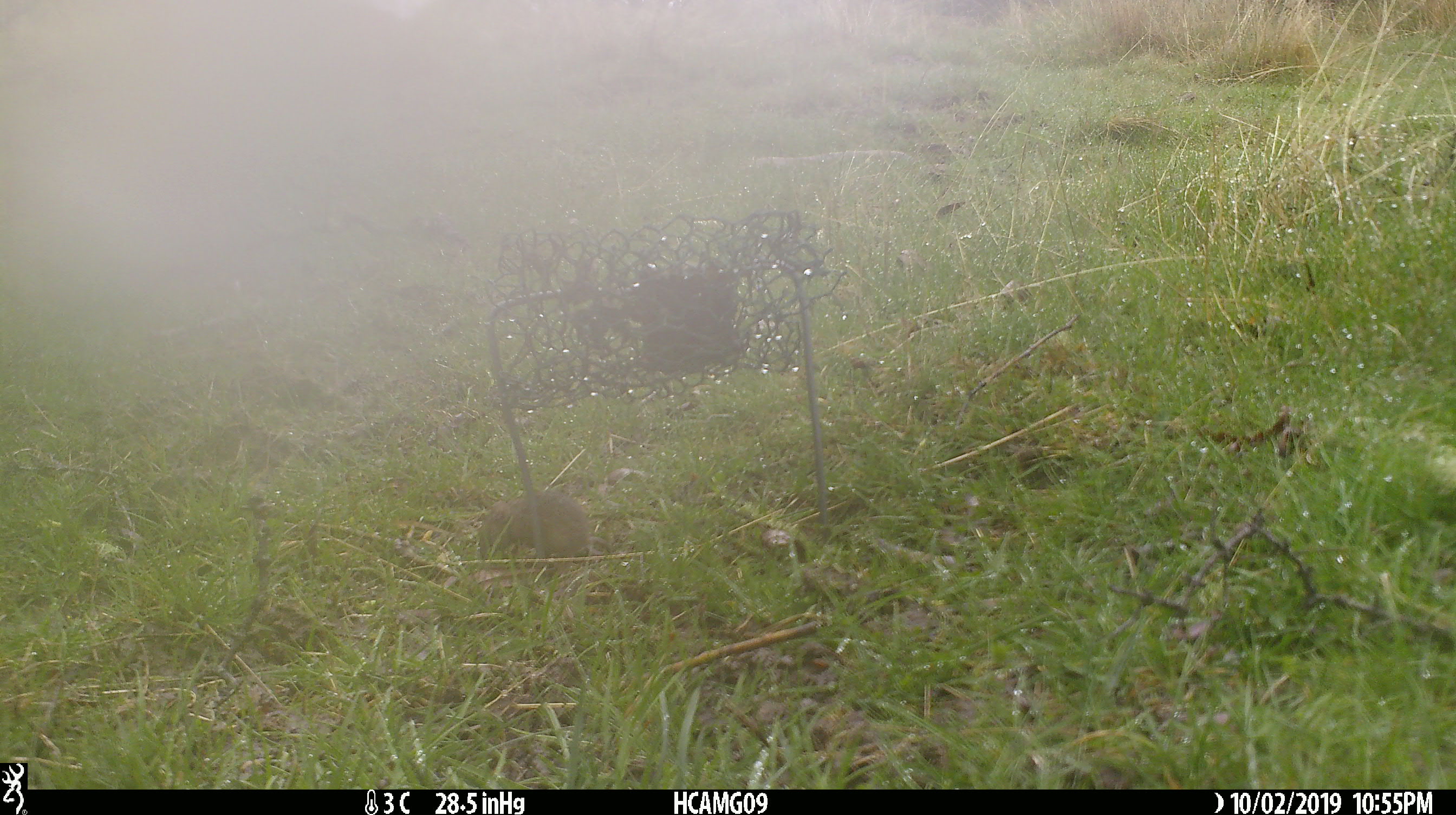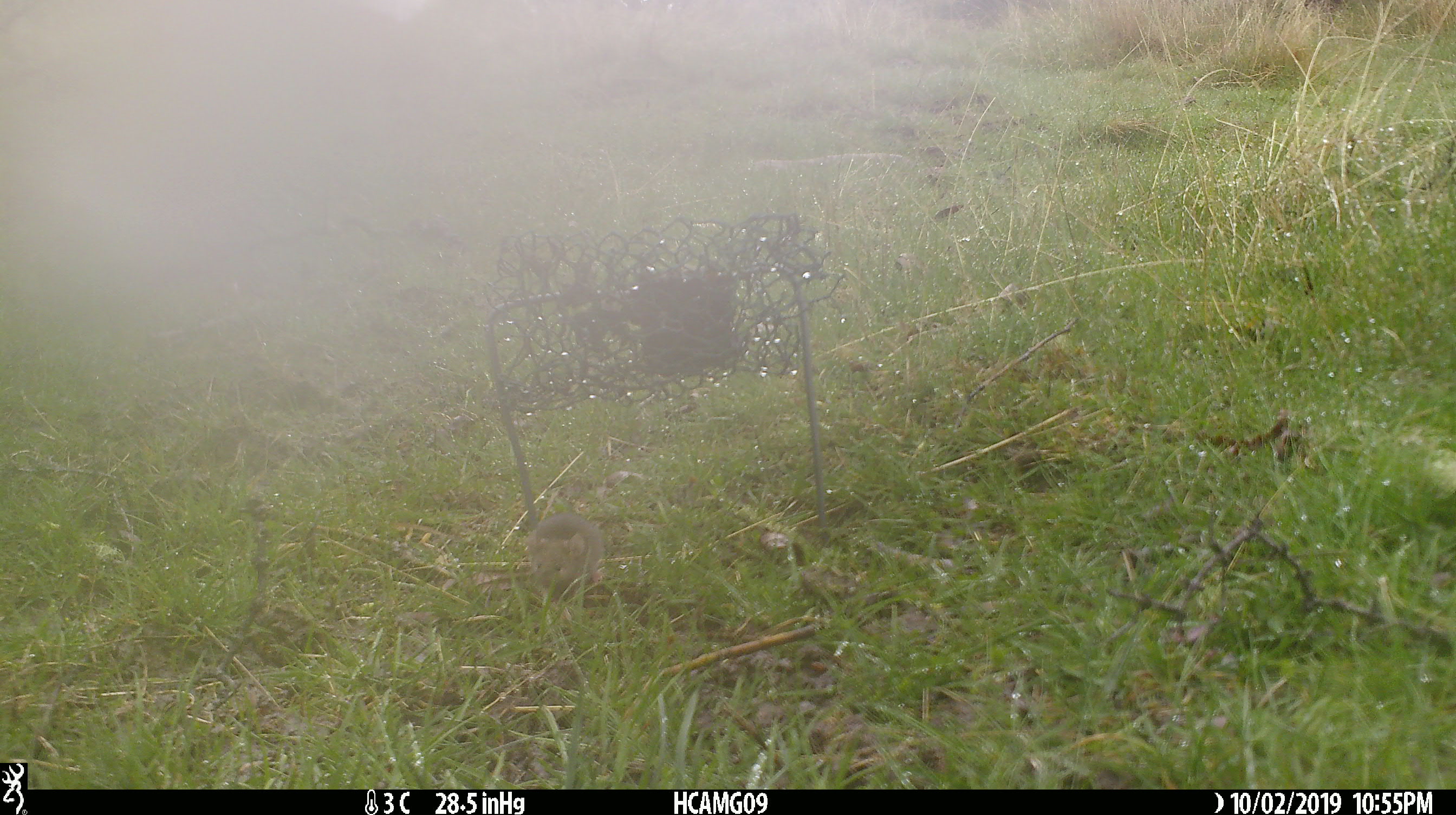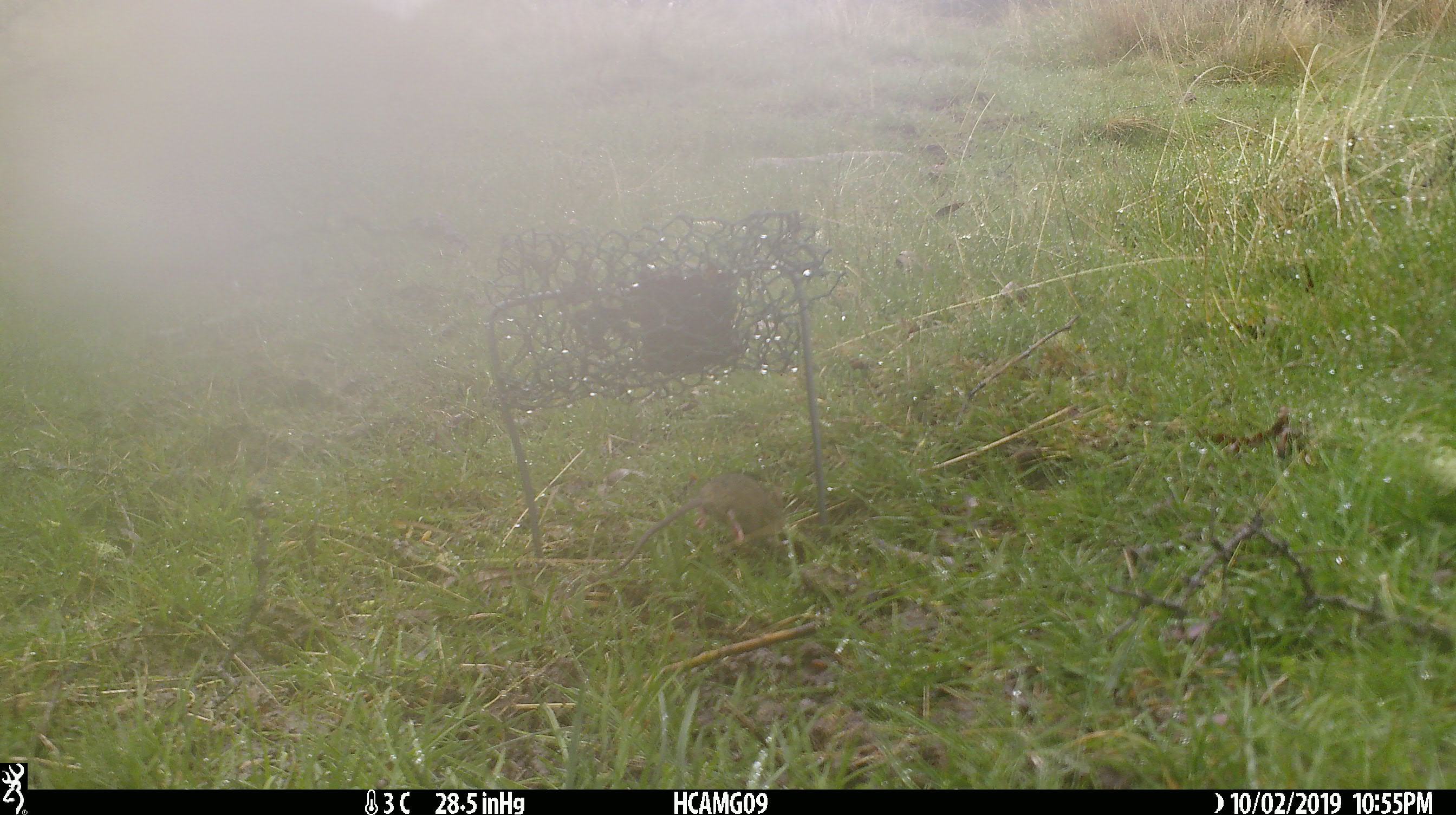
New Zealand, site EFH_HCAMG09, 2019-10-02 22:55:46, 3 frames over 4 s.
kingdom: Animalia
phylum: Chordata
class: Mammalia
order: Rodentia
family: Muridae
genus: Mus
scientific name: Mus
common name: mouse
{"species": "mouse (Mus)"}